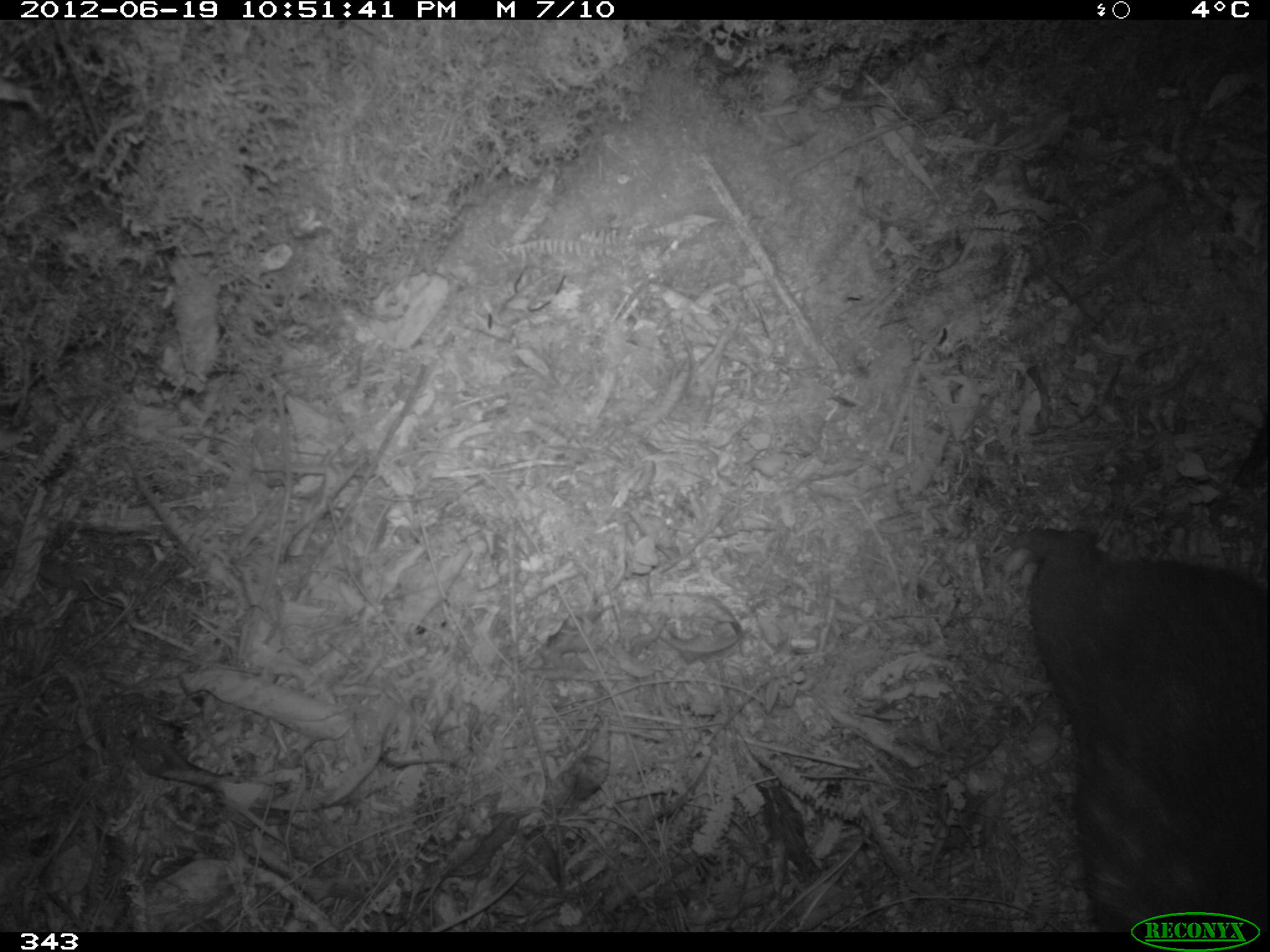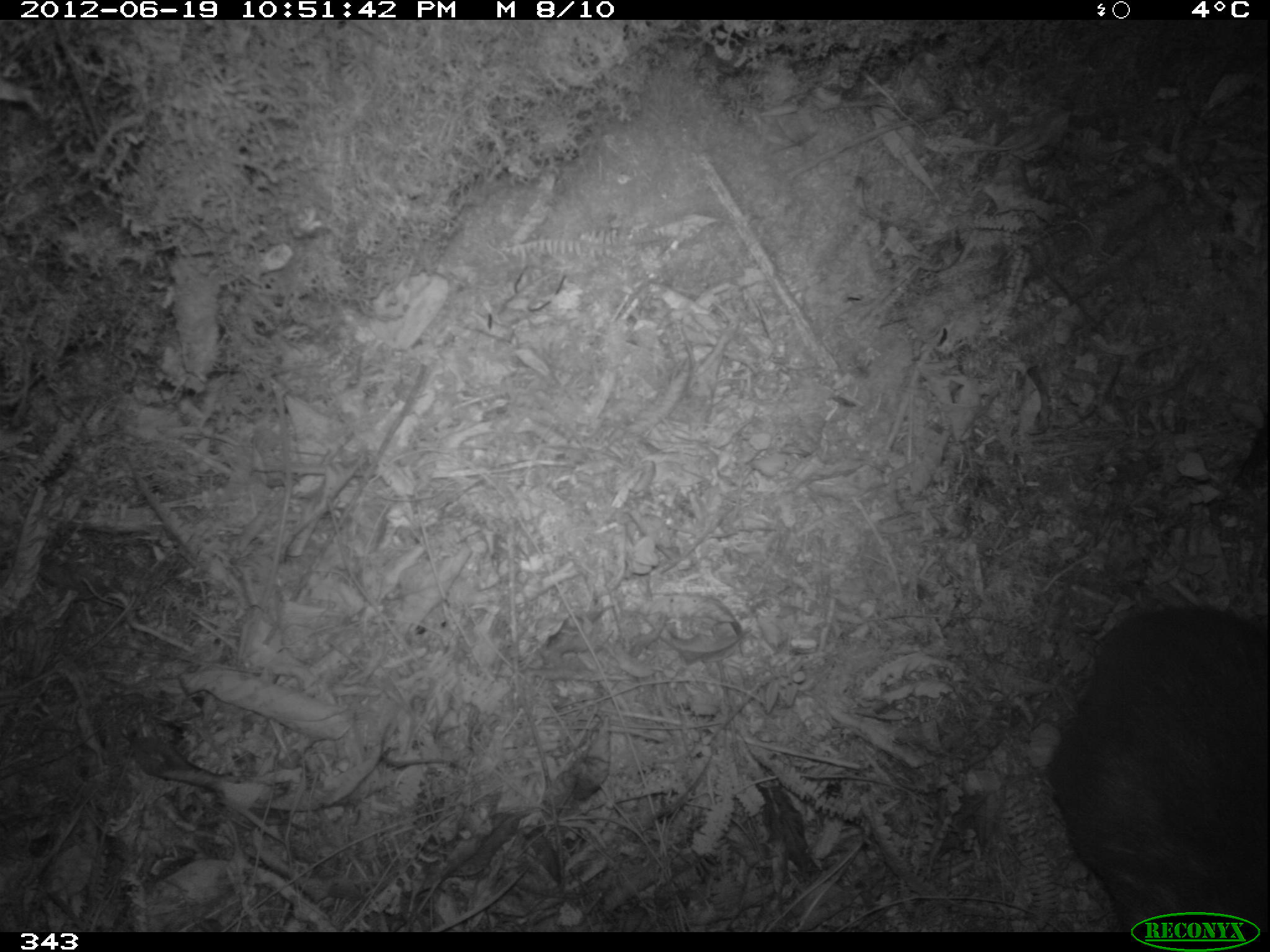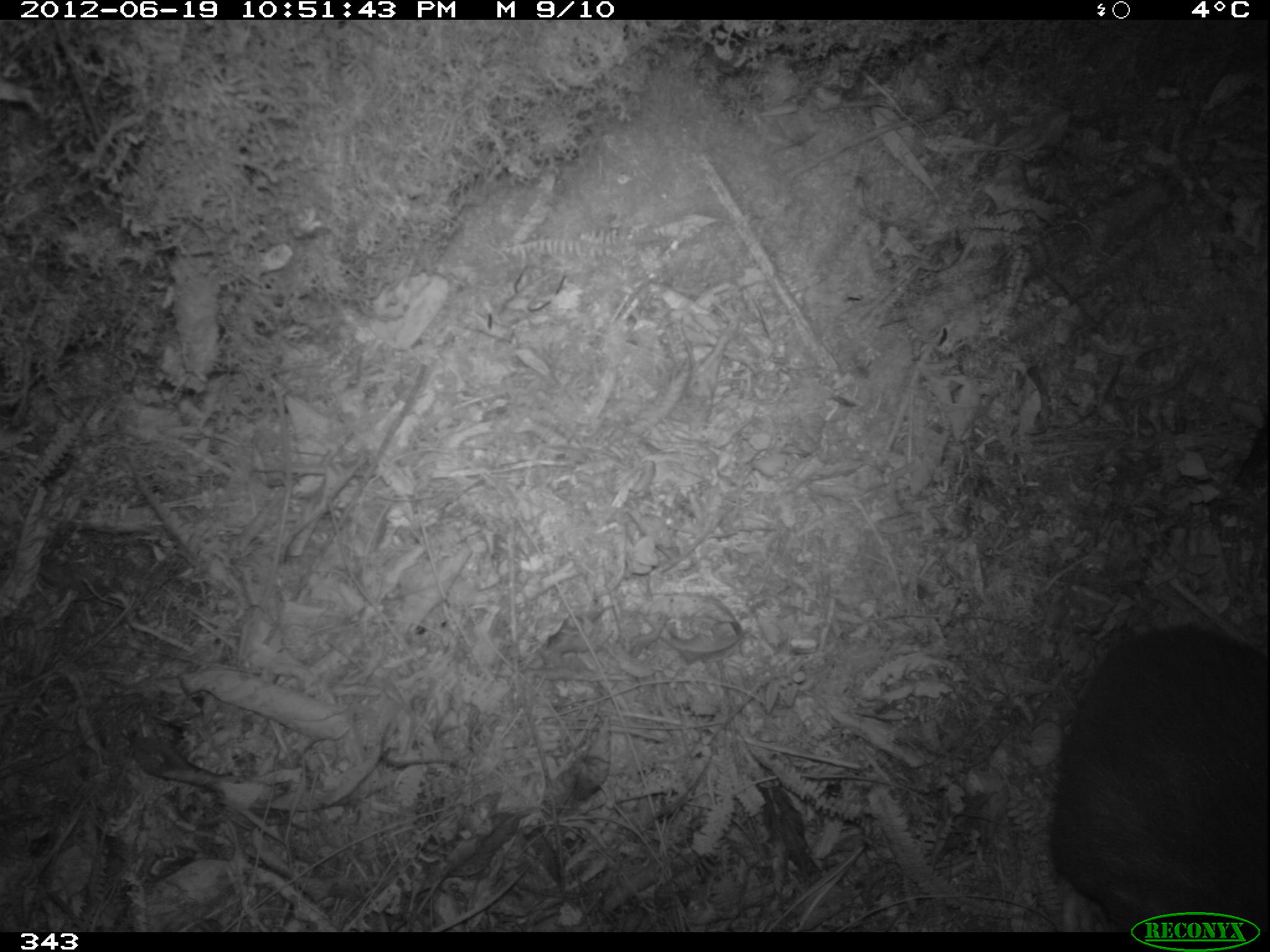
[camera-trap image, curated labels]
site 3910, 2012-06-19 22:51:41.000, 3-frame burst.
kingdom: Animalia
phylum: Chordata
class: Mammalia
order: Rodentia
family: Cuniculidae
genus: Cuniculus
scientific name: Cuniculus taczanowskii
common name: mountain paca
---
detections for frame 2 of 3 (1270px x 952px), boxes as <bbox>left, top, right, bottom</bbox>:
cuniculus taczanowskii: <bbox>1036, 601, 1267, 932</bbox>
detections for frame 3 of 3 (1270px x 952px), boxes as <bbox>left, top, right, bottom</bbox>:
cuniculus taczanowskii: <bbox>1040, 623, 1267, 932</bbox>